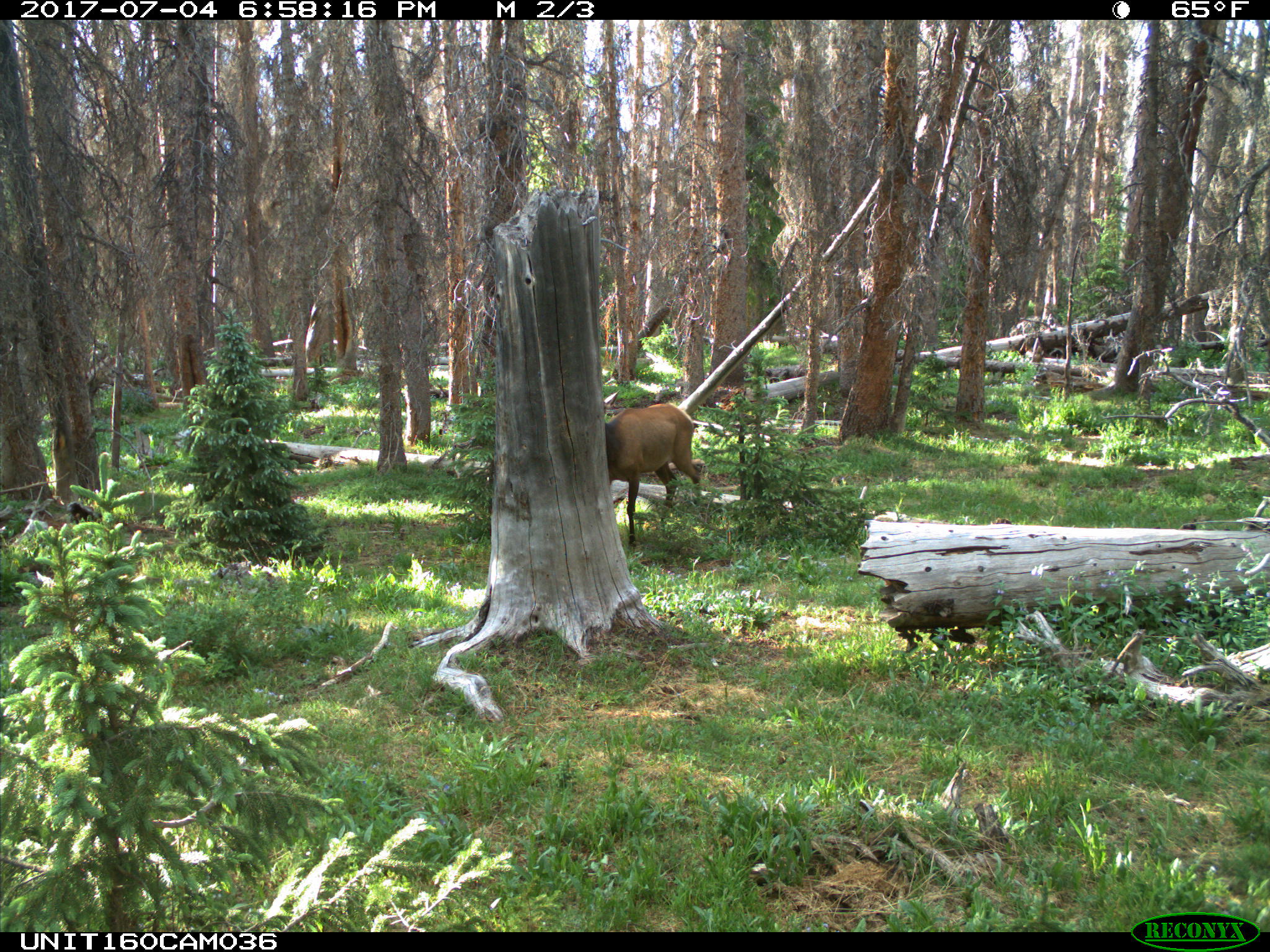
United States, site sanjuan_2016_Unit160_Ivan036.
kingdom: Animalia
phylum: Chordata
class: Mammalia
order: Artiodactyla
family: Cervidae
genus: Cervus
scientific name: Cervus elaphus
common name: red deer